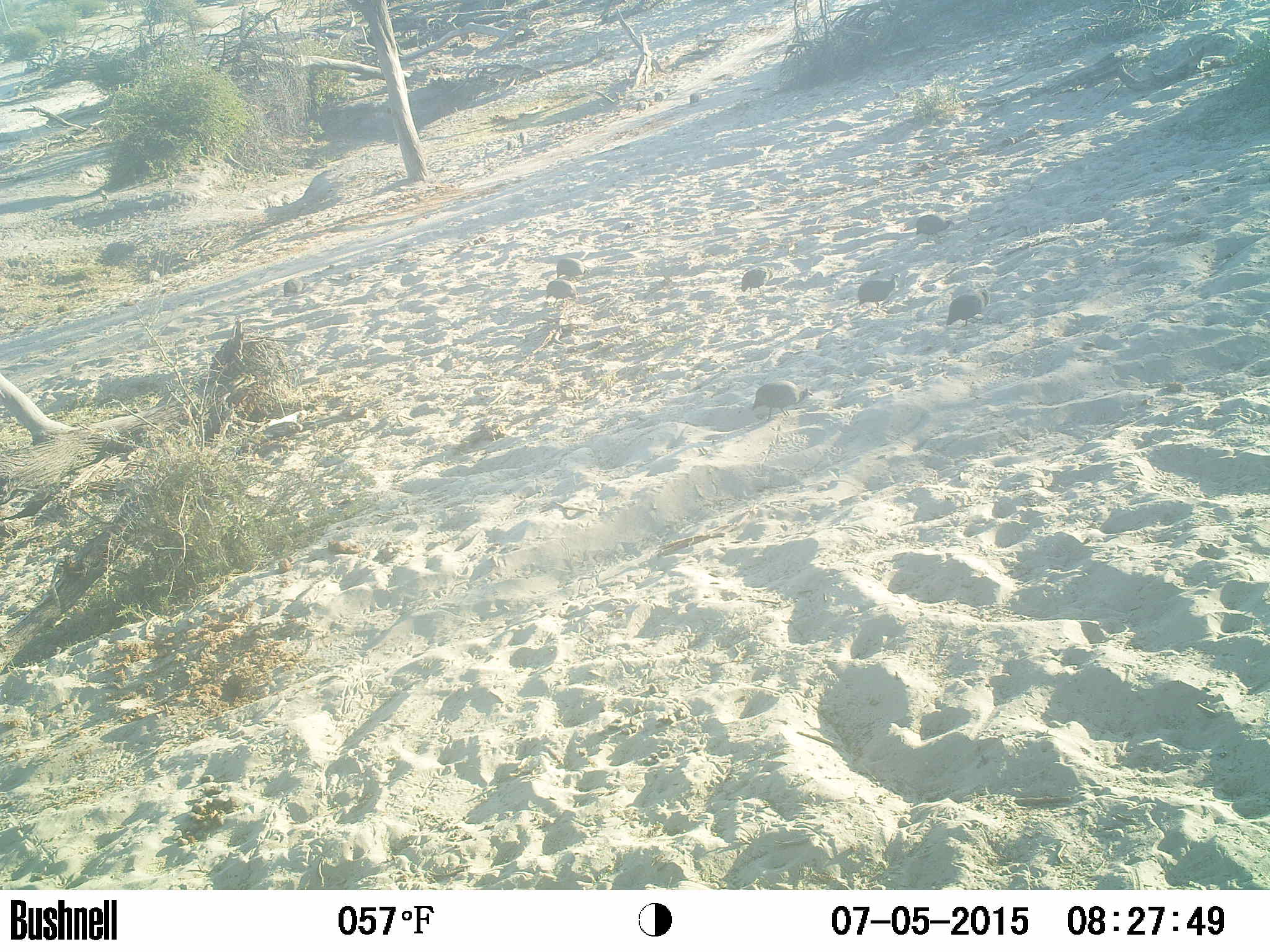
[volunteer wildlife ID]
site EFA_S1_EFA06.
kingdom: Animalia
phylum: Chordata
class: Aves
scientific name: Aves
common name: bird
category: birdother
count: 8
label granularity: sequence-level